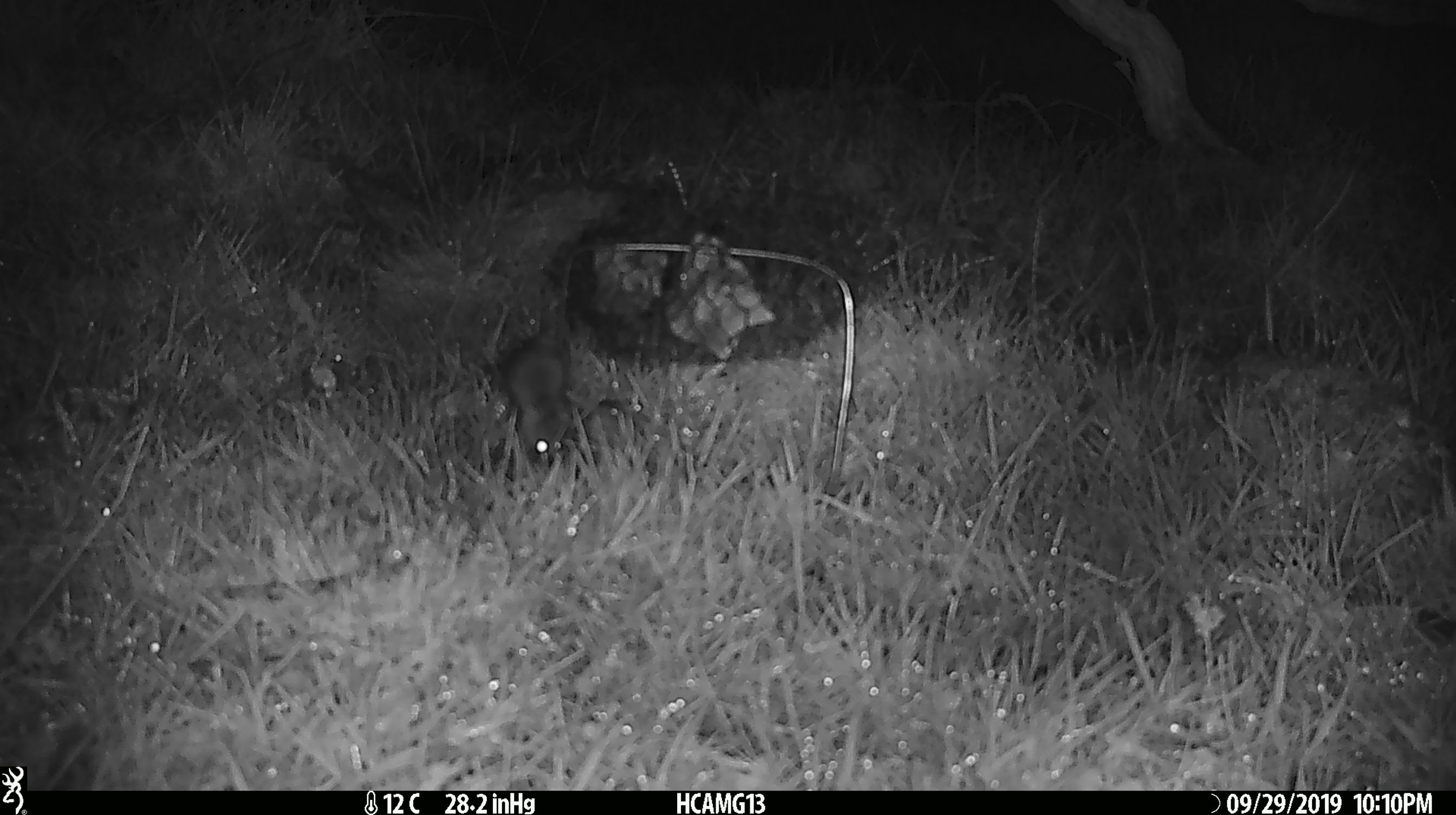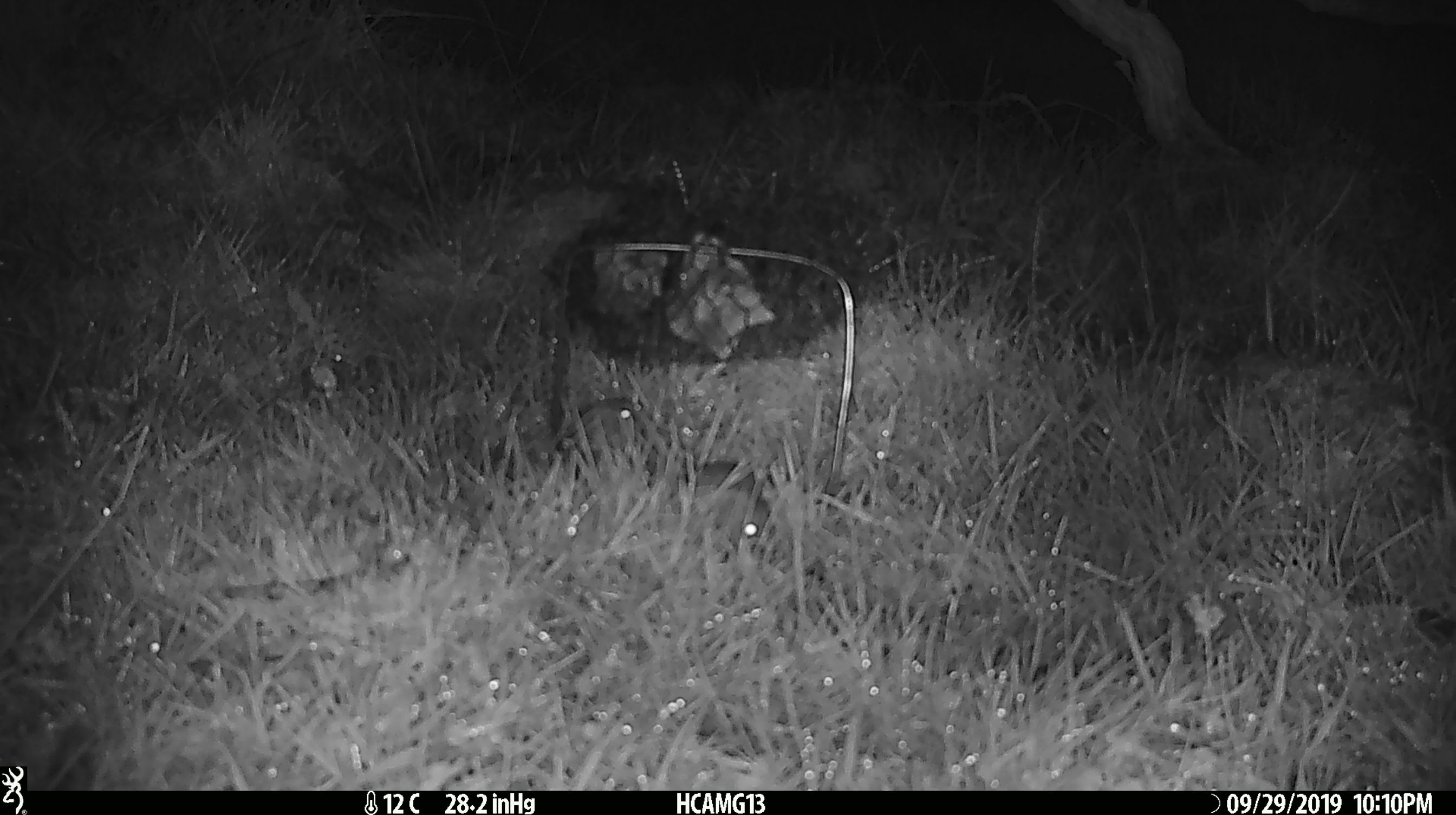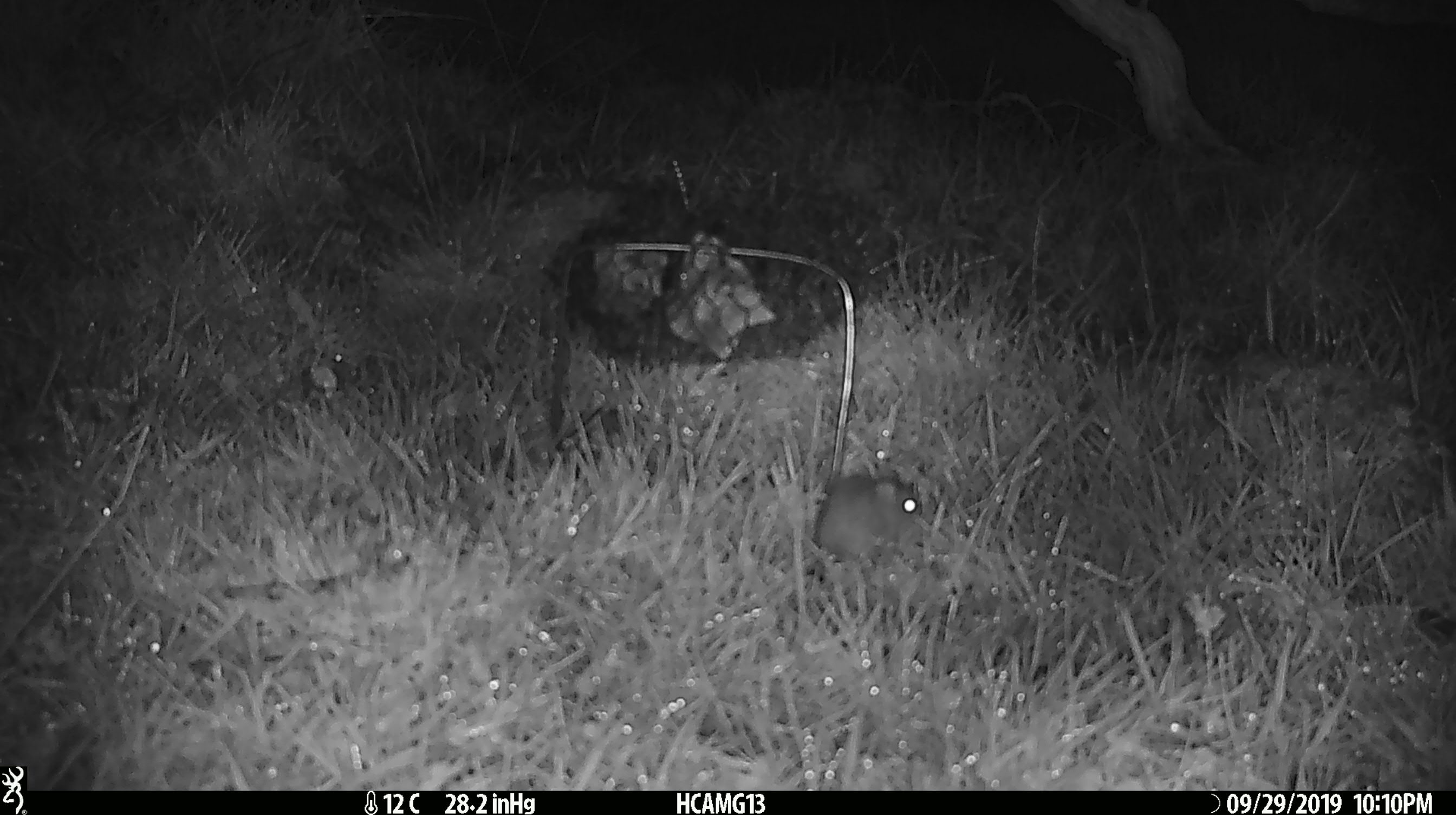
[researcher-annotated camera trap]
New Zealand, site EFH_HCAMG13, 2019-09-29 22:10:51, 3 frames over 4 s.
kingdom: Animalia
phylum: Chordata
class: Mammalia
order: Rodentia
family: Muridae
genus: Mus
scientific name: Mus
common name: mouse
Mouse (Mus).